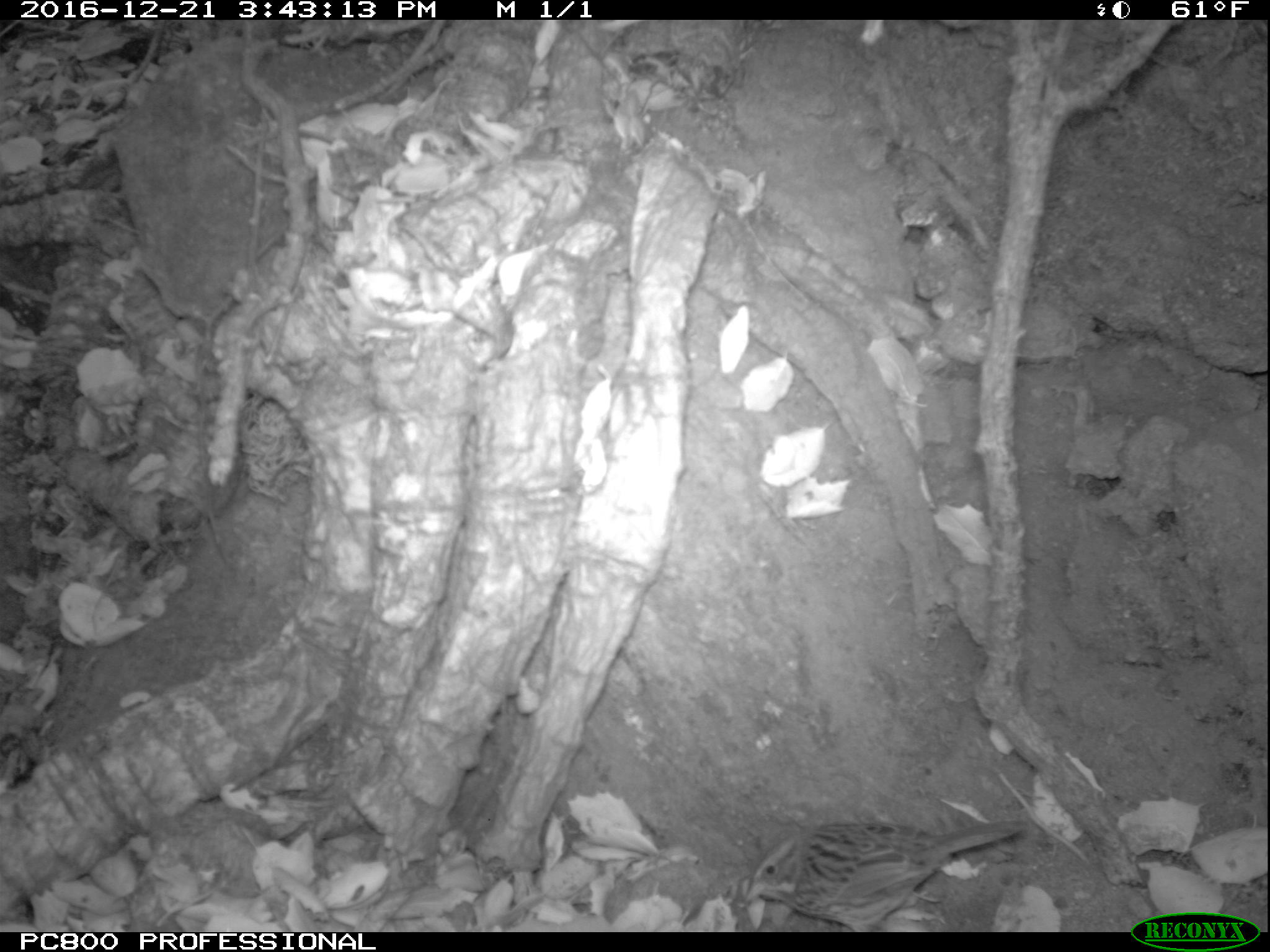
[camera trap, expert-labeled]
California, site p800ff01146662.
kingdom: Animalia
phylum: Chordata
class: Aves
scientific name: Aves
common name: bird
Bird (Aves).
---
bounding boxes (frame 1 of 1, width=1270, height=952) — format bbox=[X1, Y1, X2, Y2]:
bird: bbox=[745, 817, 1027, 932]